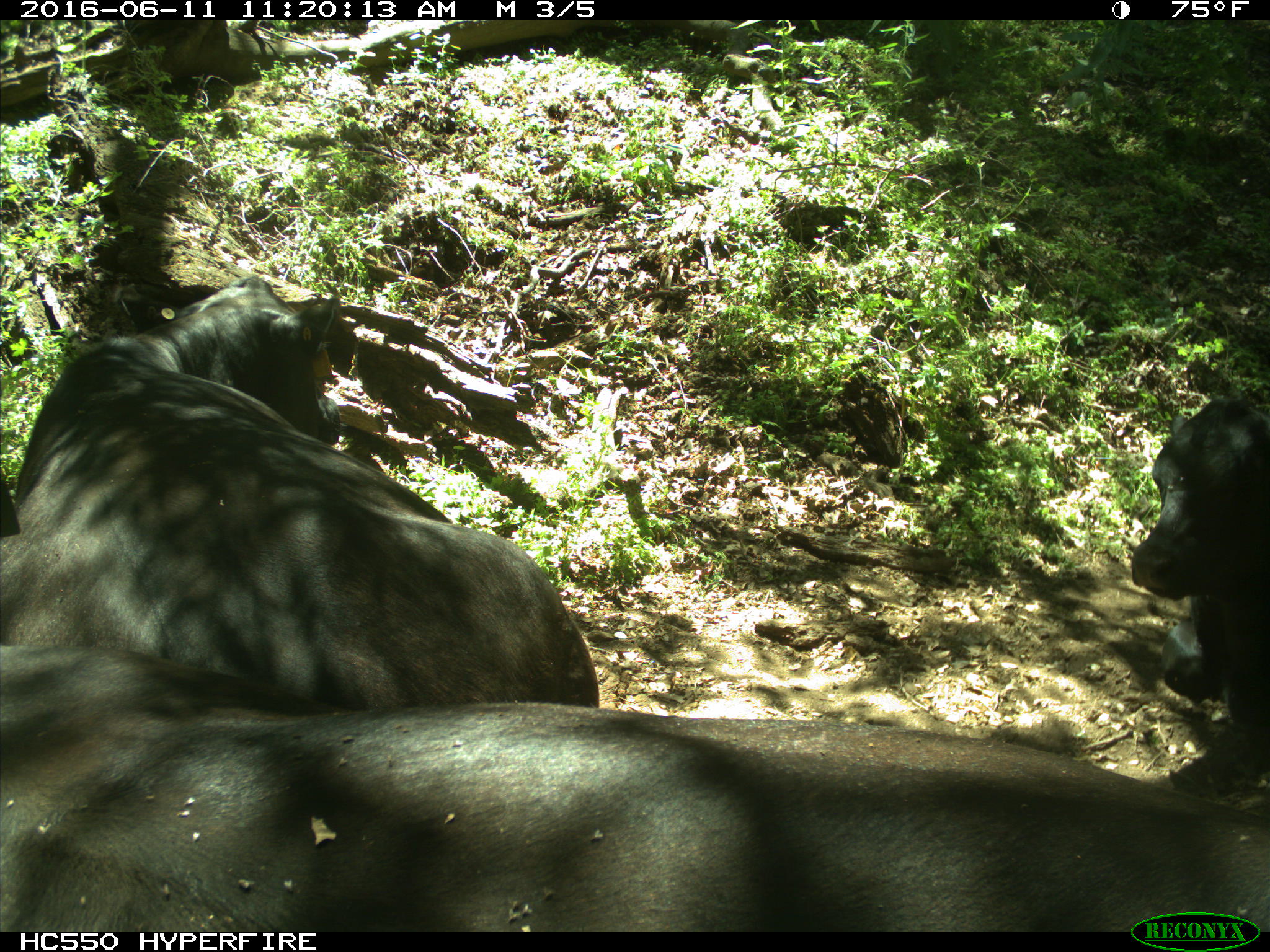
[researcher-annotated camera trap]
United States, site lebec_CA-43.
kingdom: Animalia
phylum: Chordata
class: Mammalia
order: Artiodactyla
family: Bovidae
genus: Bos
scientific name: Bos taurus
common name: domestic cow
Bos taurus (domestic cow).